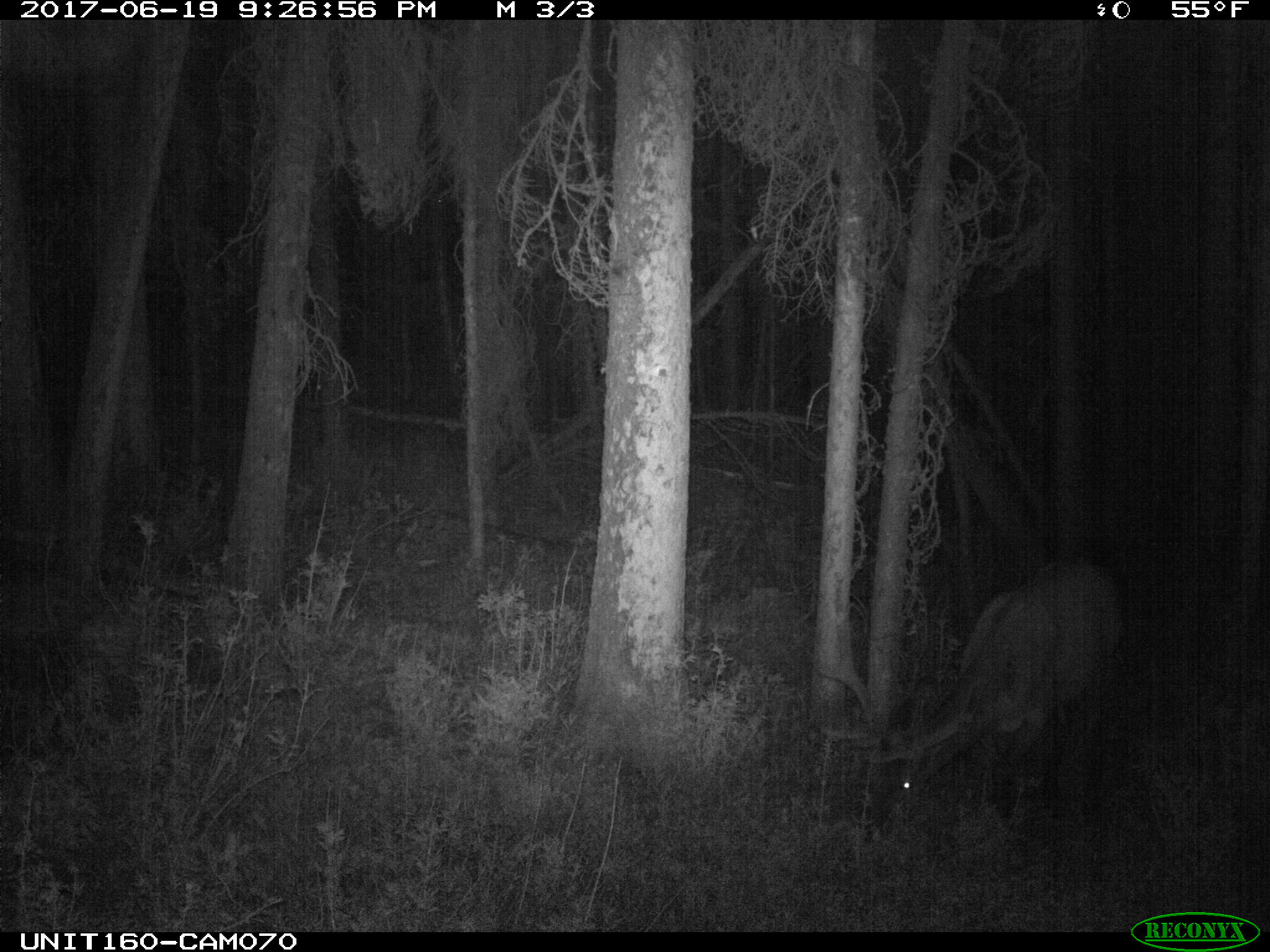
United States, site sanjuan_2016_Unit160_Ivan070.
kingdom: Animalia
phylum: Chordata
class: Mammalia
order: Artiodactyla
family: Cervidae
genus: Cervus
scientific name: Cervus elaphus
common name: red deer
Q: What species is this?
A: Cervus elaphus (red deer).